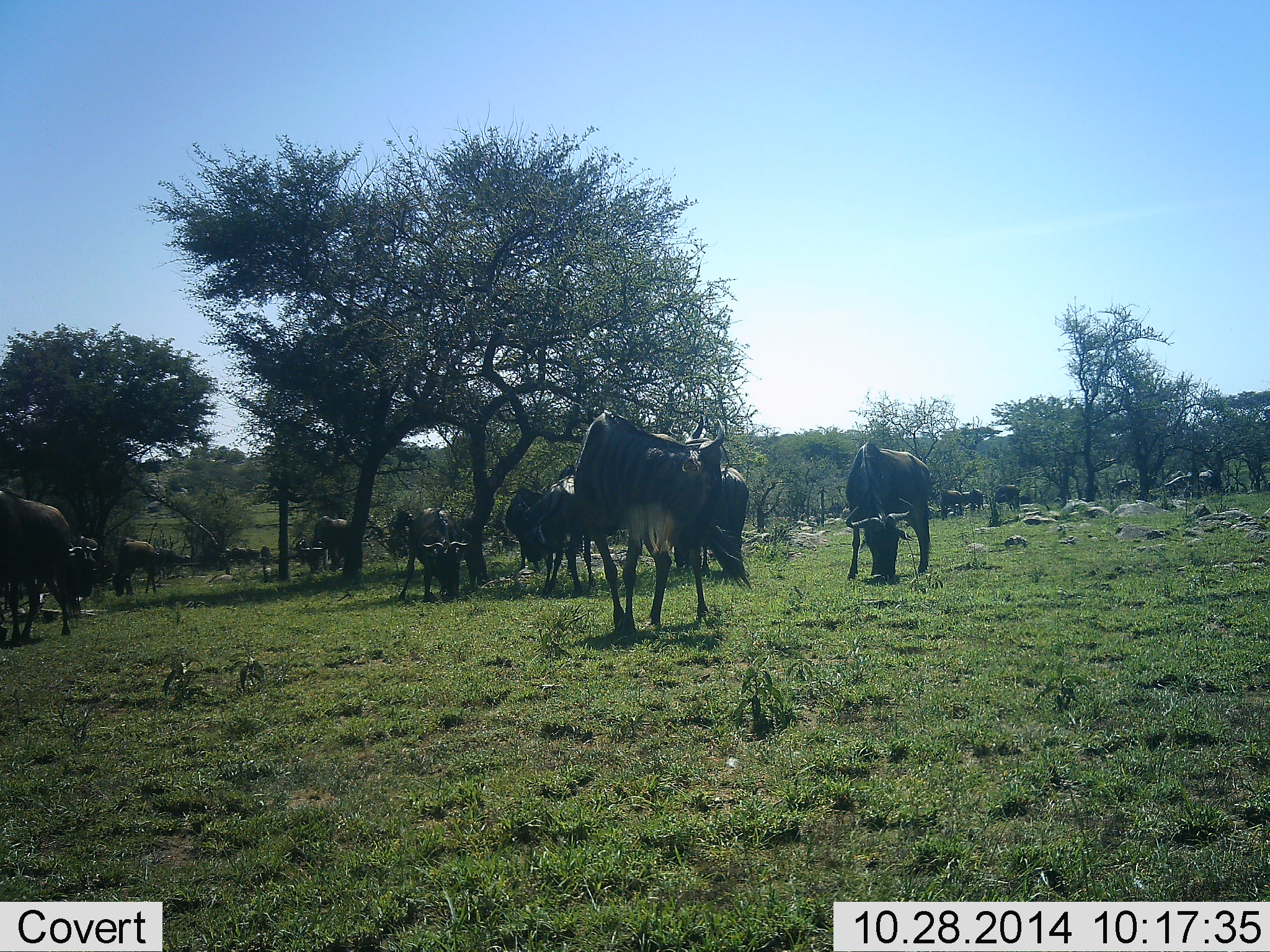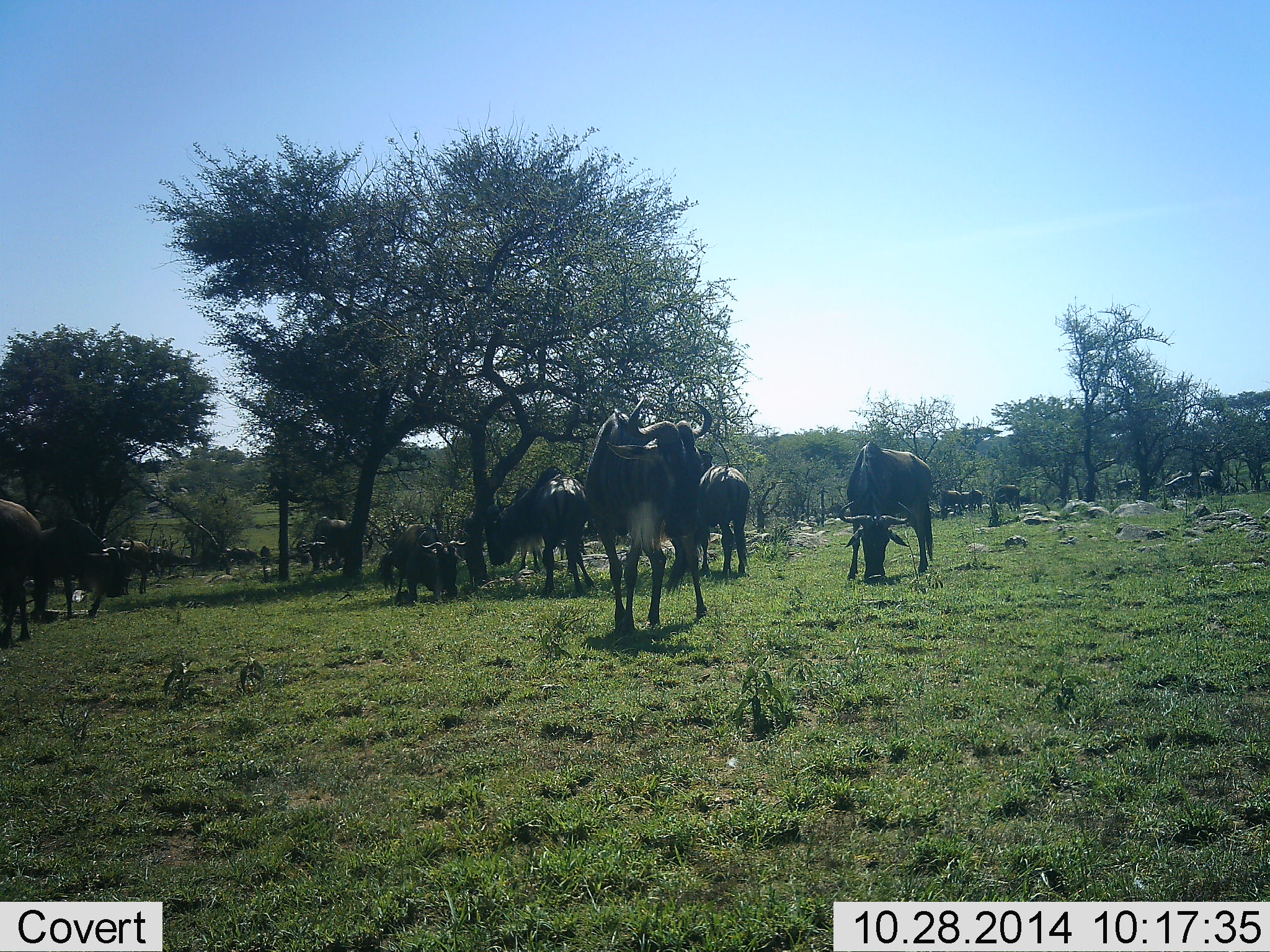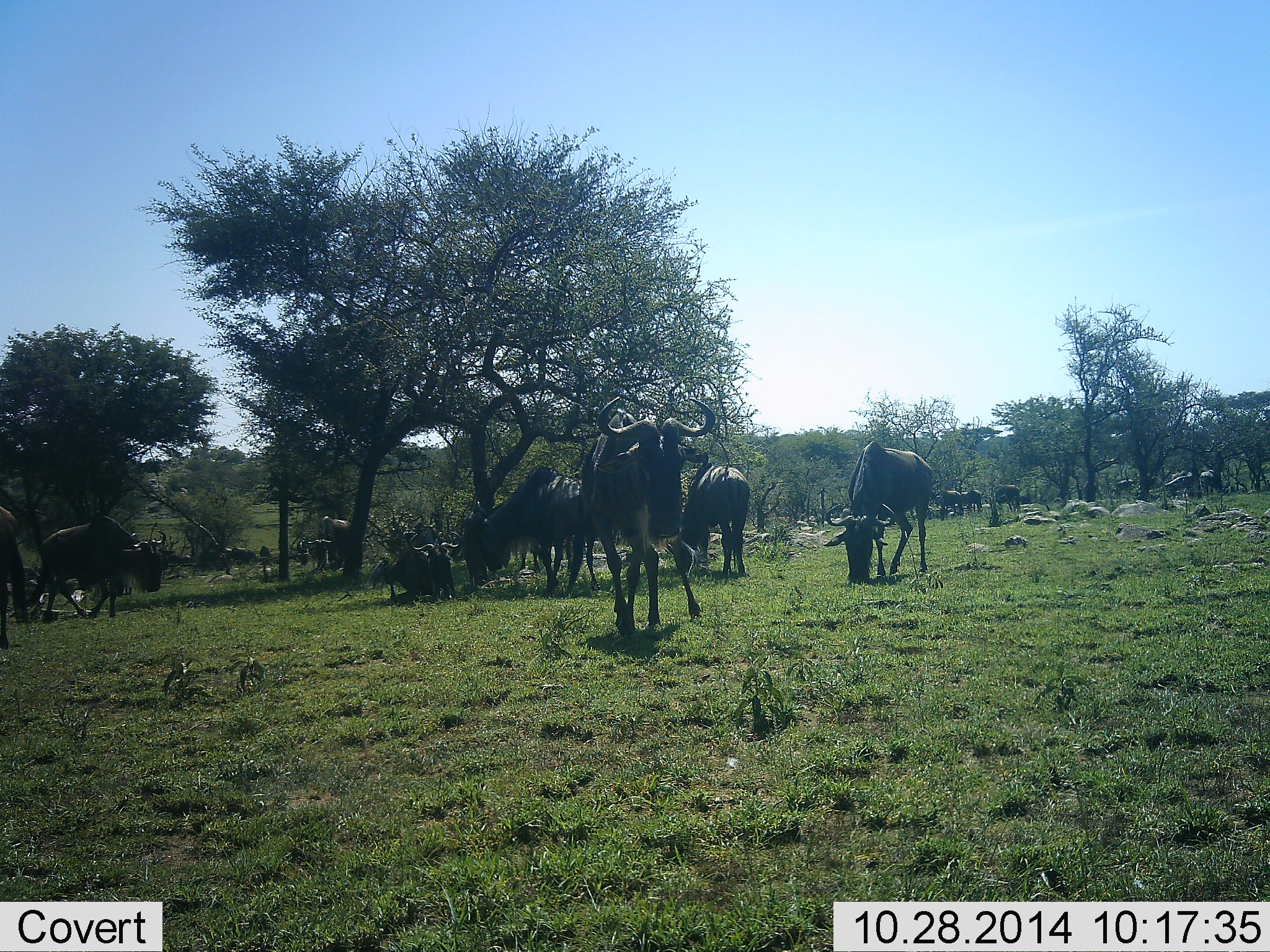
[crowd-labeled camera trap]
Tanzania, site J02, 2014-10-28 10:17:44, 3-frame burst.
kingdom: Animalia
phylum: Chordata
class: Mammalia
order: Artiodactyla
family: Bovidae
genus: Connochaetes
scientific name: Connochaetes taurinus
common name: blue wildebeest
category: wildebeest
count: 11-50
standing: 70%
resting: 20%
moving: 30%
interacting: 0%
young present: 10%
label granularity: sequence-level